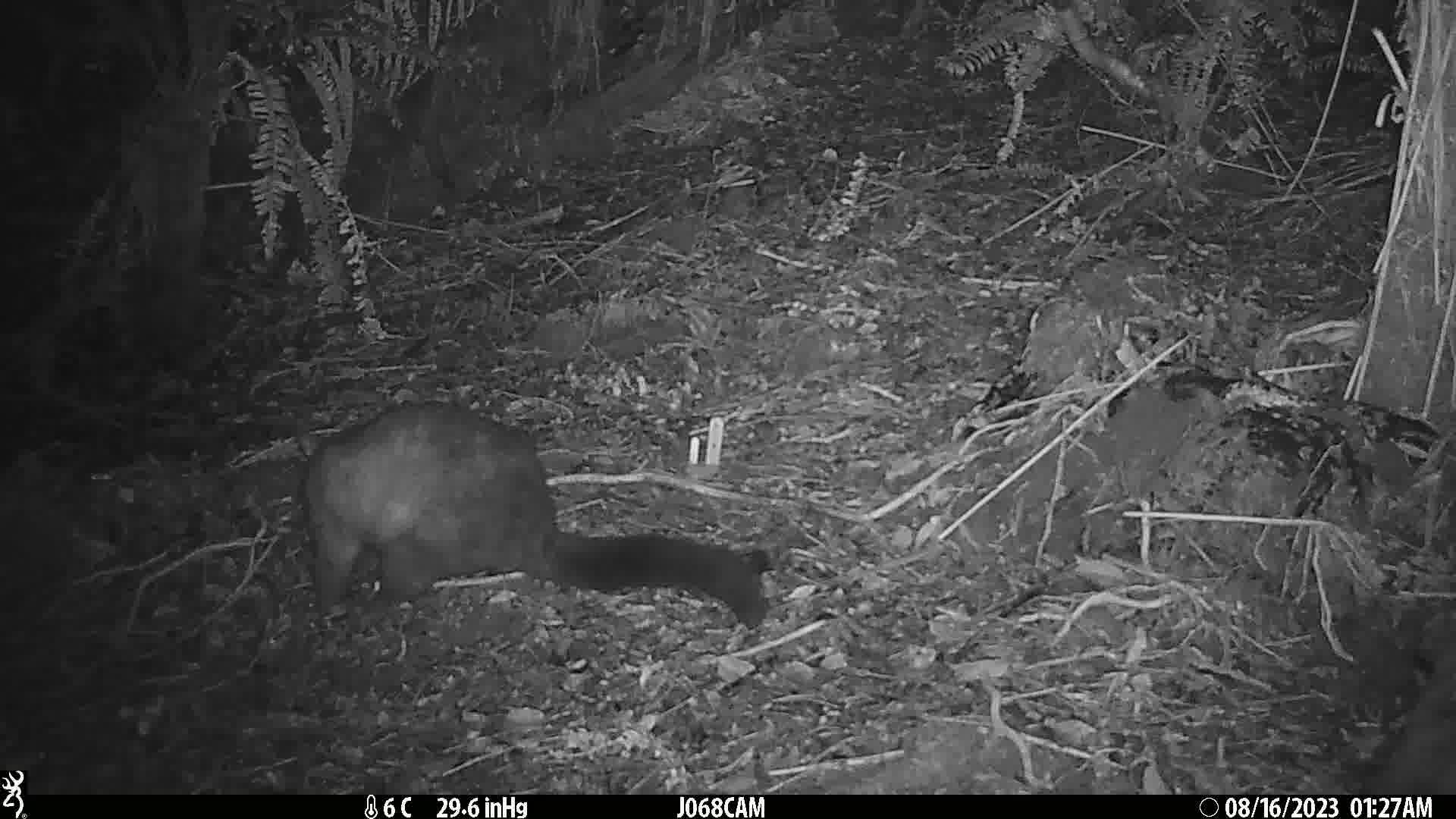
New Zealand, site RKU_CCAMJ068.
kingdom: Animalia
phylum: Chordata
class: Mammalia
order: Diprotodontia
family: Phalangeridae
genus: Trichosurus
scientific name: Trichosurus vulpecula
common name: common brushtail possum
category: possum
Possum (common brushtail possum) (Trichosurus vulpecula).